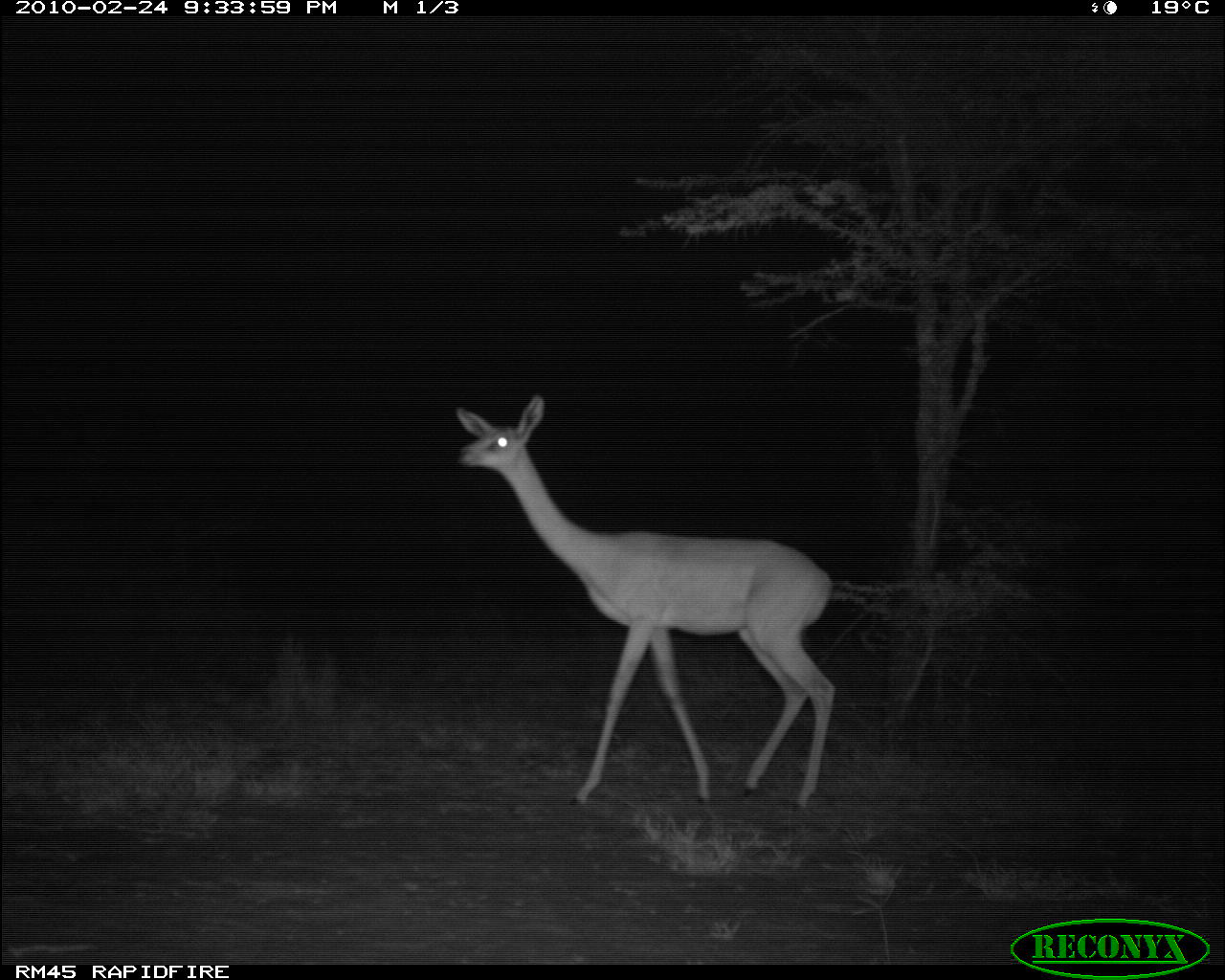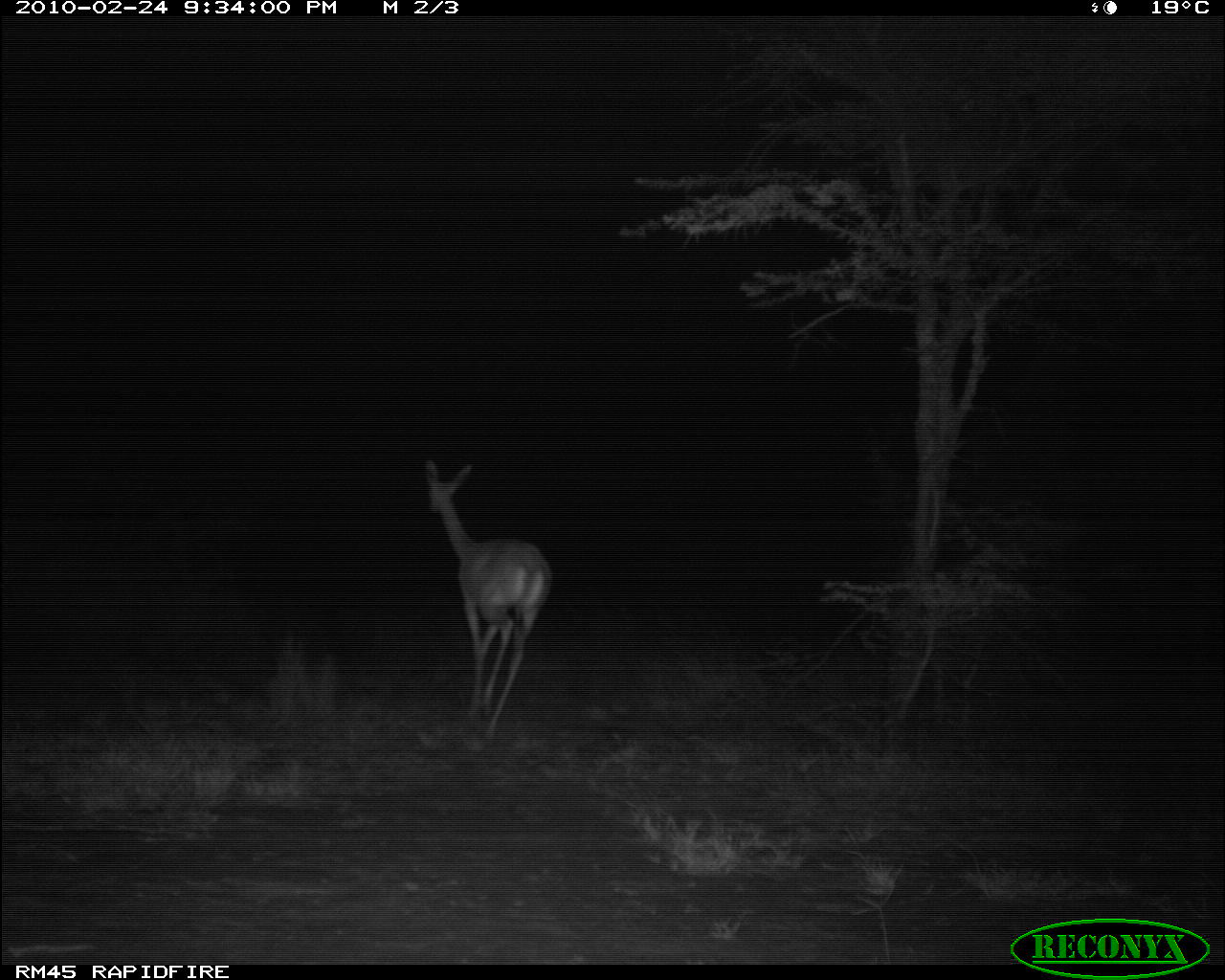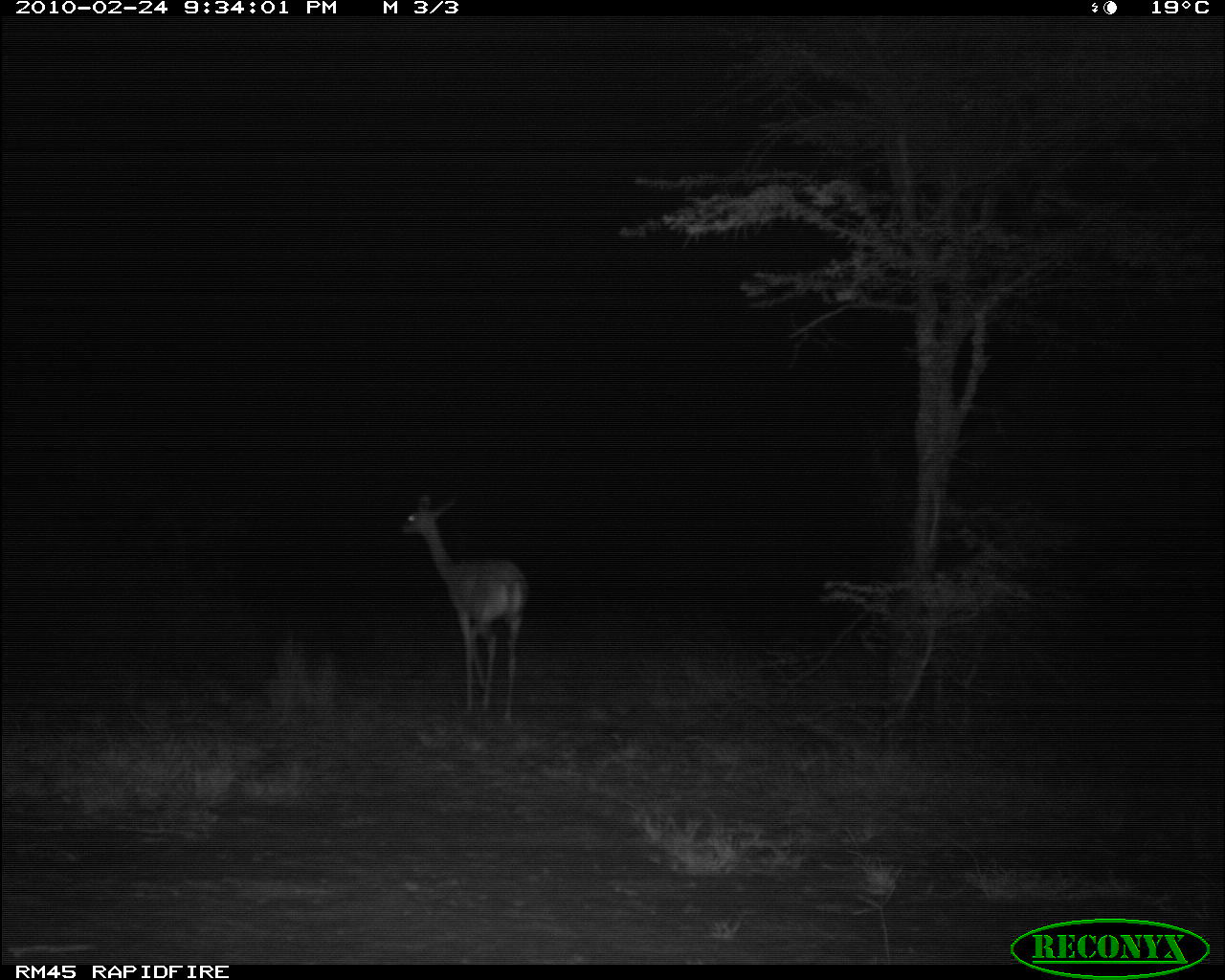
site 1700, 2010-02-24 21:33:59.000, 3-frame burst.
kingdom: Animalia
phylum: Chordata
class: Mammalia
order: Artiodactyla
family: Bovidae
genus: Litocranius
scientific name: Litocranius walleri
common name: gerenuk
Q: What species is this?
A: Litocranius walleri (gerenuk).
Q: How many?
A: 1.